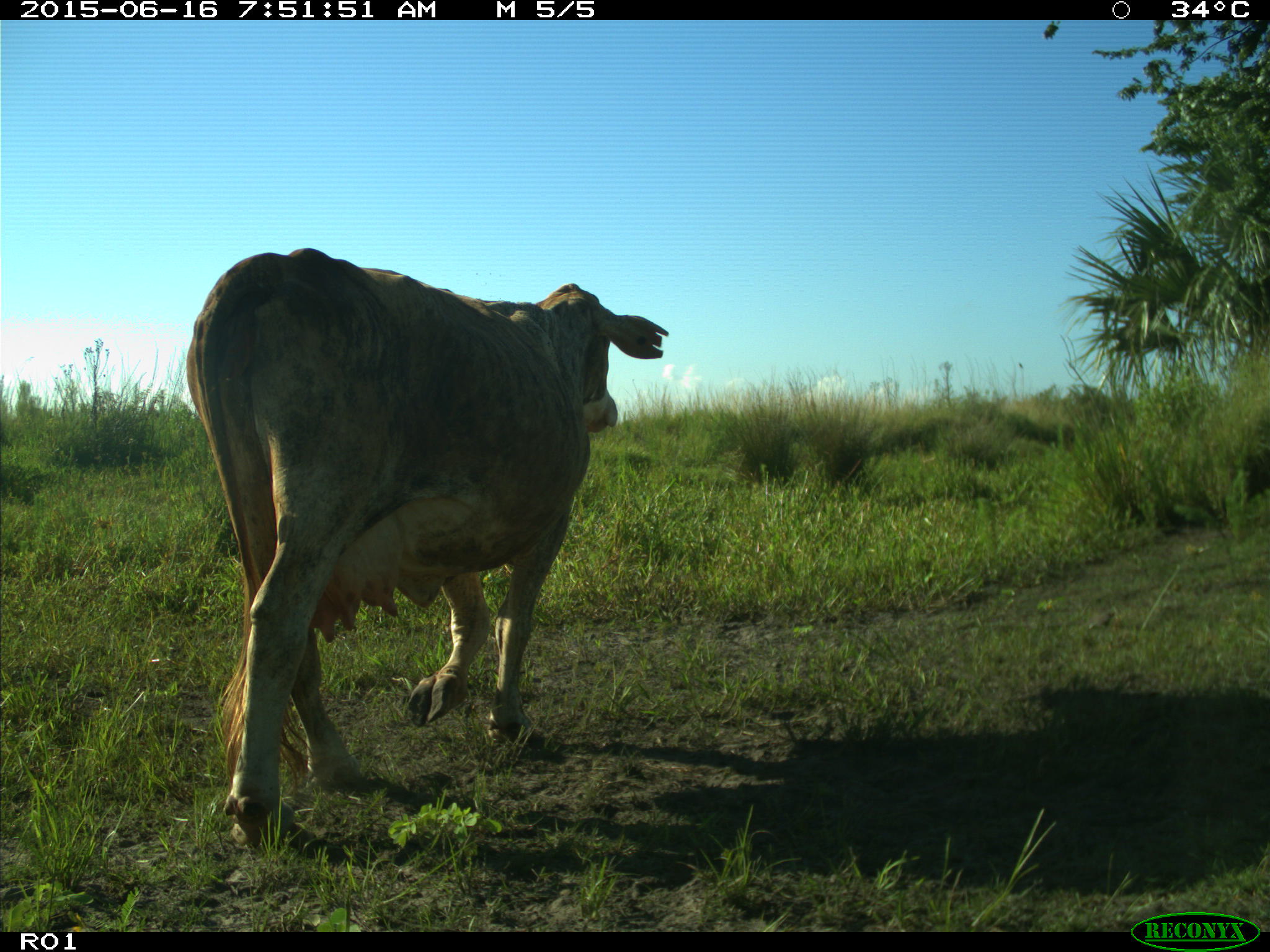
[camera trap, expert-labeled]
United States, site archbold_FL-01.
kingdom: Animalia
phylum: Chordata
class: Mammalia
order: Artiodactyla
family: Bovidae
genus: Bos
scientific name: Bos taurus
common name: domestic cow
Bos taurus (domestic cow).